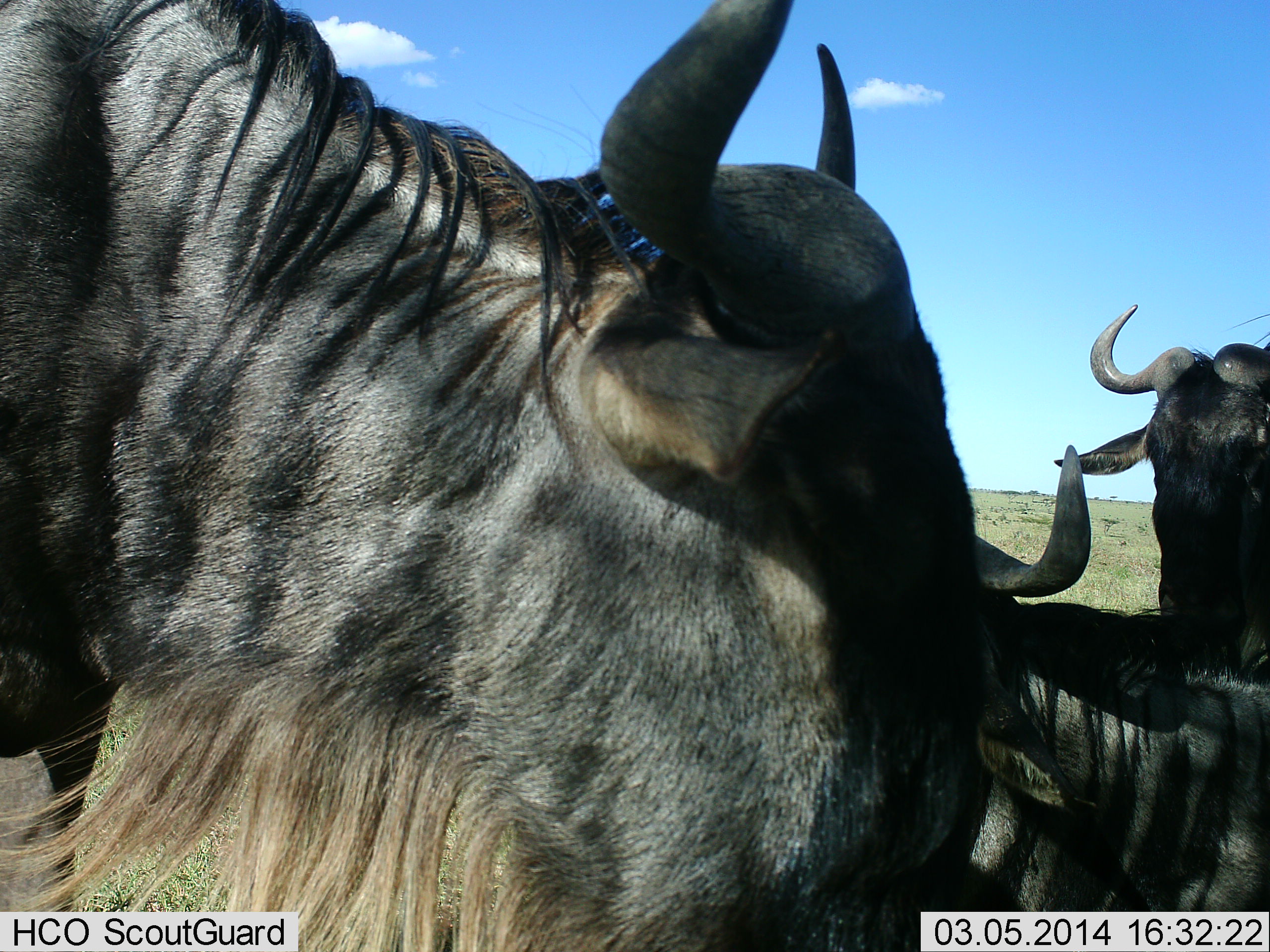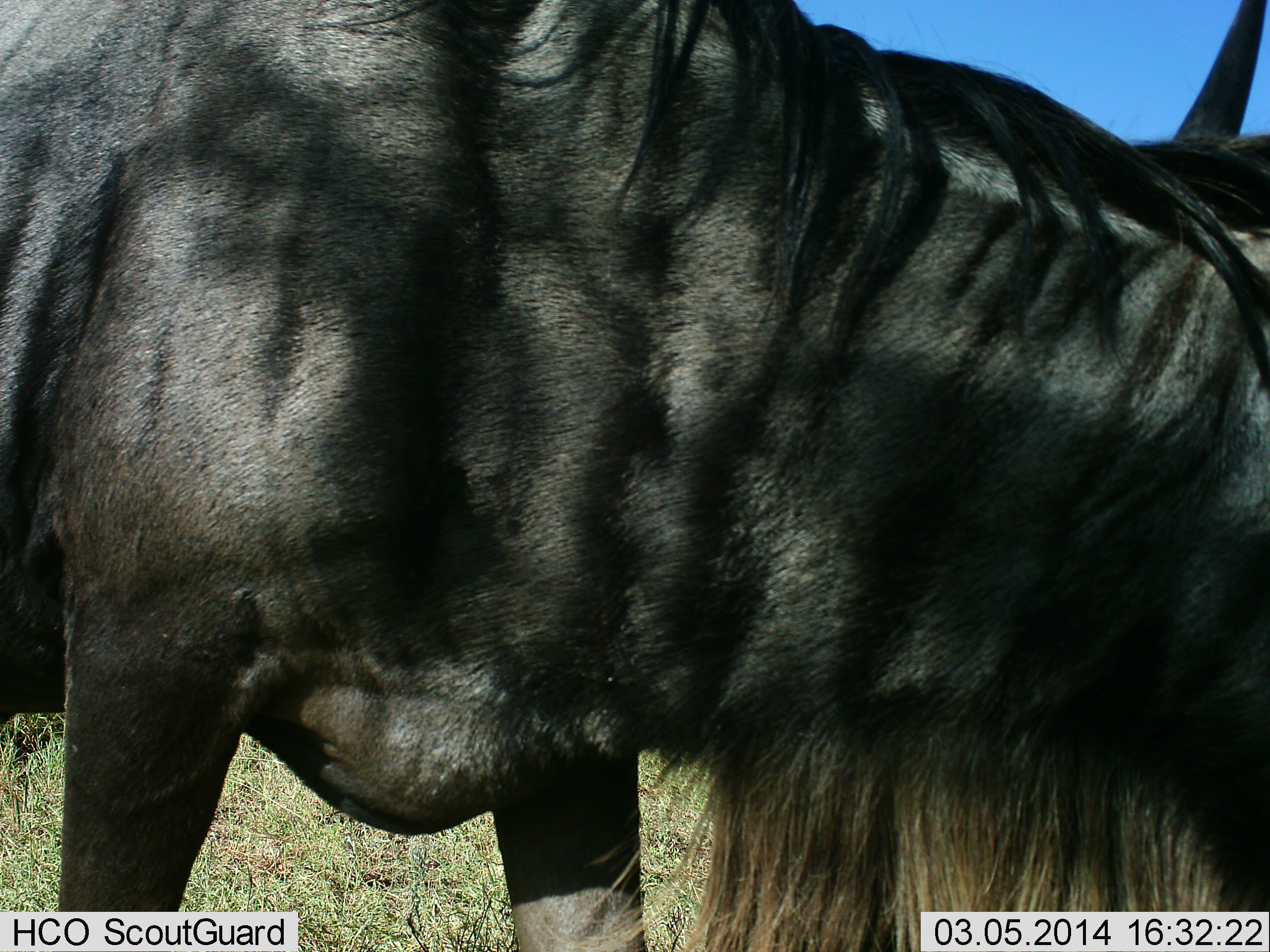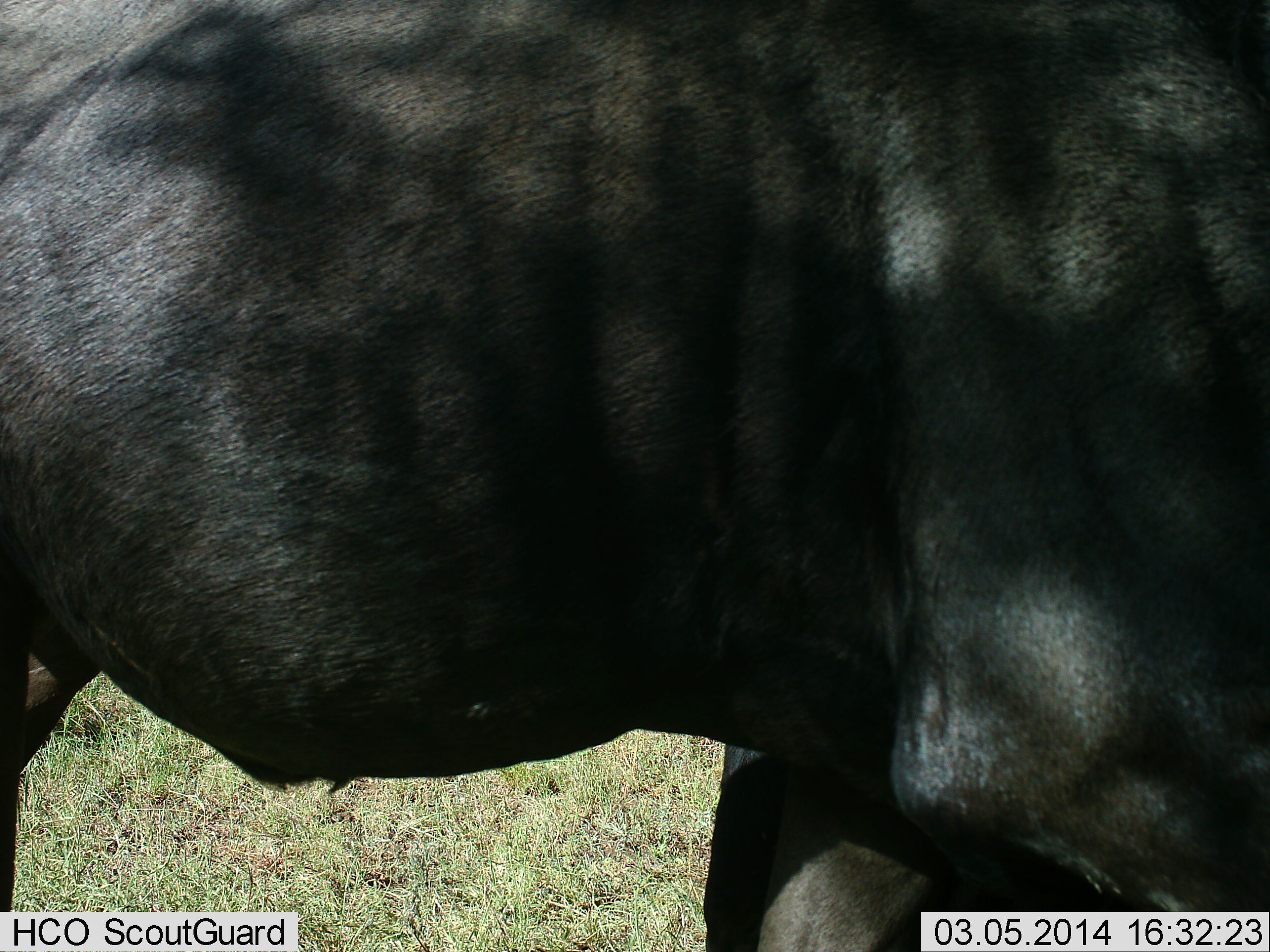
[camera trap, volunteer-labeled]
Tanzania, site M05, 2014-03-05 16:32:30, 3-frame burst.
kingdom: Animalia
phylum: Chordata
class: Mammalia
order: Artiodactyla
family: Bovidae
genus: Connochaetes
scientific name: Connochaetes taurinus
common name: blue wildebeest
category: wildebeest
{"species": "wildebeest (blue wildebeest) (Connochaetes taurinus)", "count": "3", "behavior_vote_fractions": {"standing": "80%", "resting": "40%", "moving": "50%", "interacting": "0%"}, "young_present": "0%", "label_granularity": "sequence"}